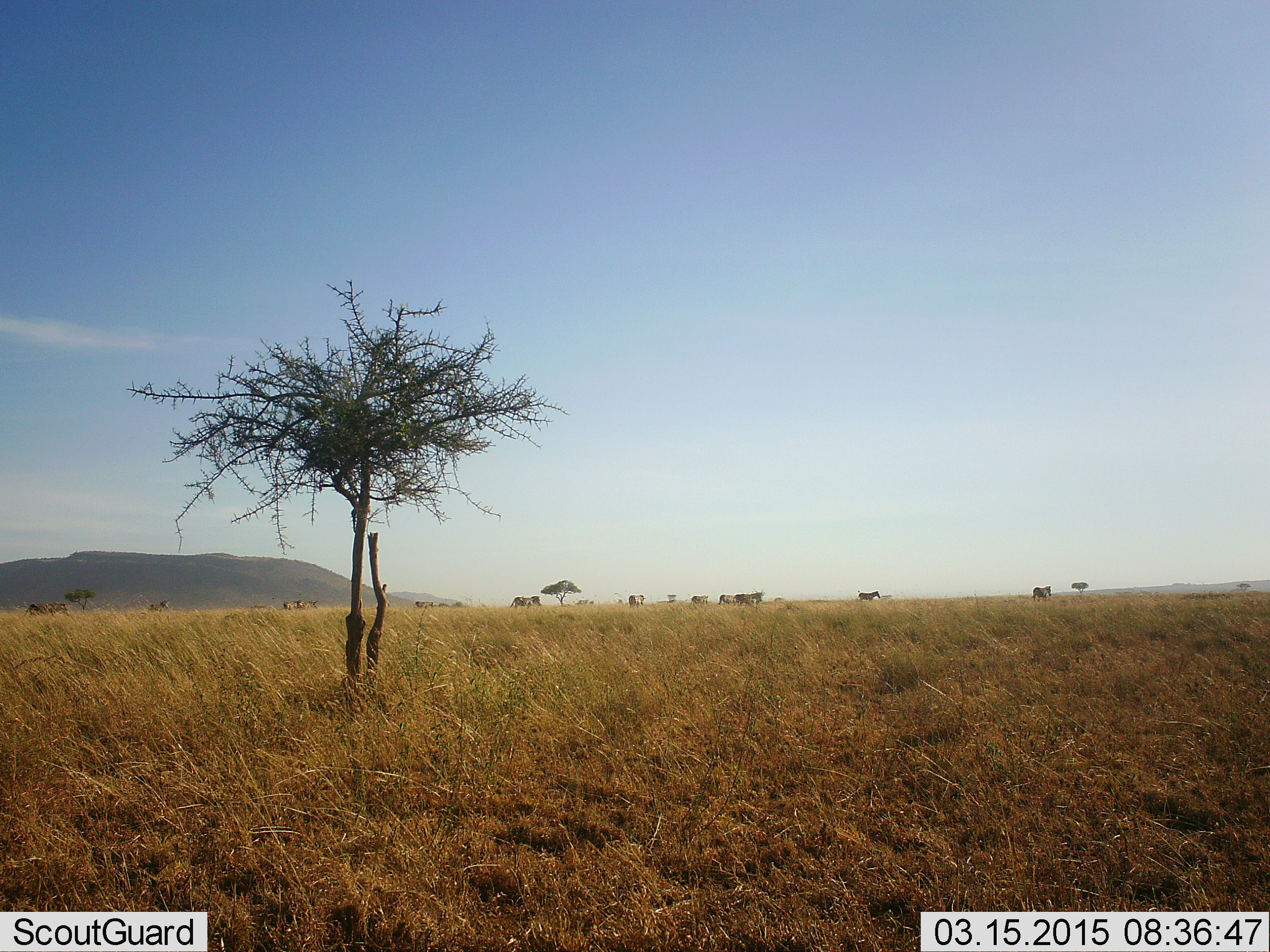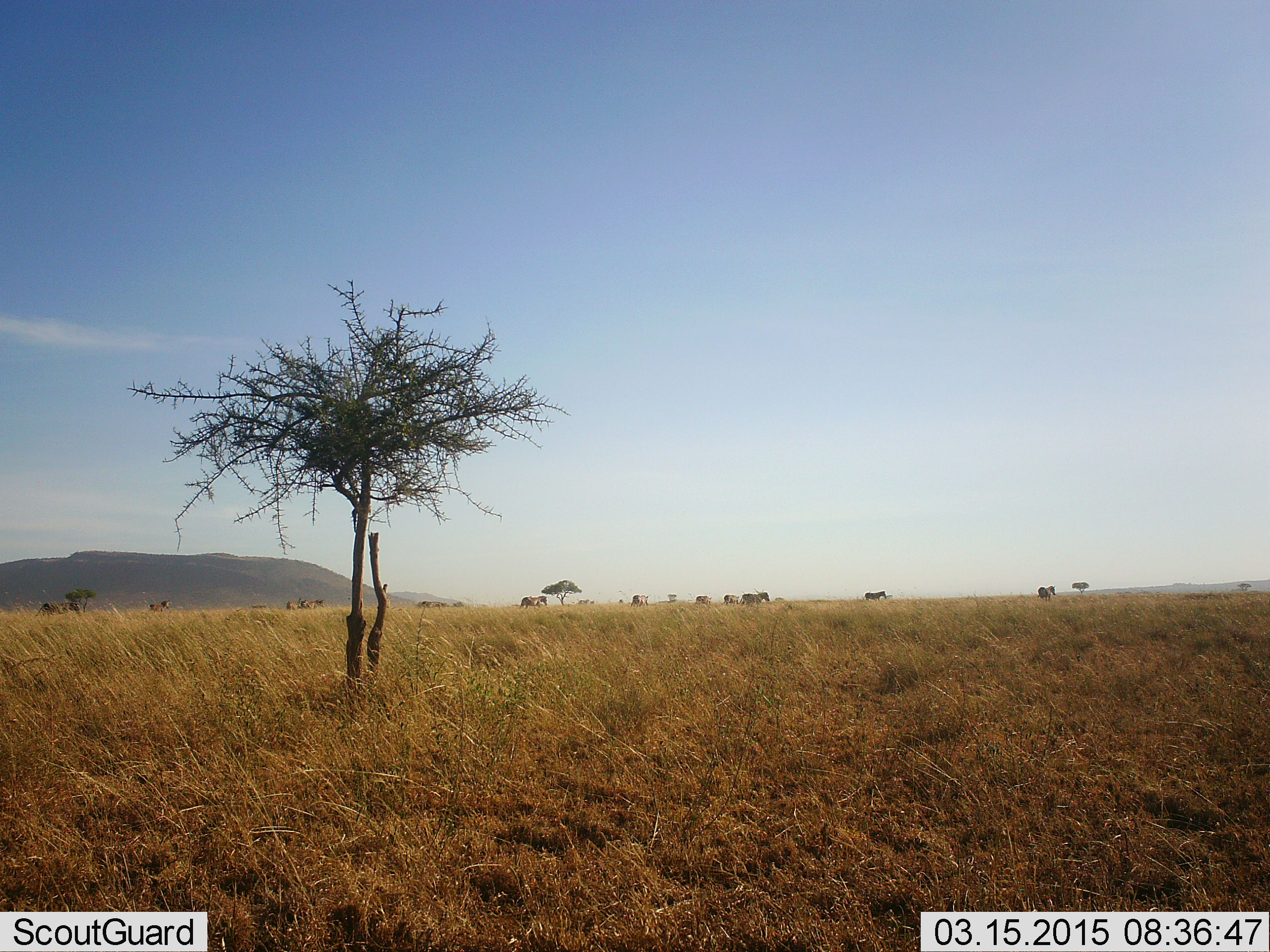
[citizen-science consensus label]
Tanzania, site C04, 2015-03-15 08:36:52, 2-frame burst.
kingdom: Animalia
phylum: Chordata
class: Mammalia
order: Perissodactyla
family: Equidae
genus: Equus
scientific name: Equus quagga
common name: plains zebra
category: zebra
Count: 11-50.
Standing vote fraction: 11%.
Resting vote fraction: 0%.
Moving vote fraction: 100%.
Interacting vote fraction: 0%.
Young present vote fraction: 0%.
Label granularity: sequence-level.